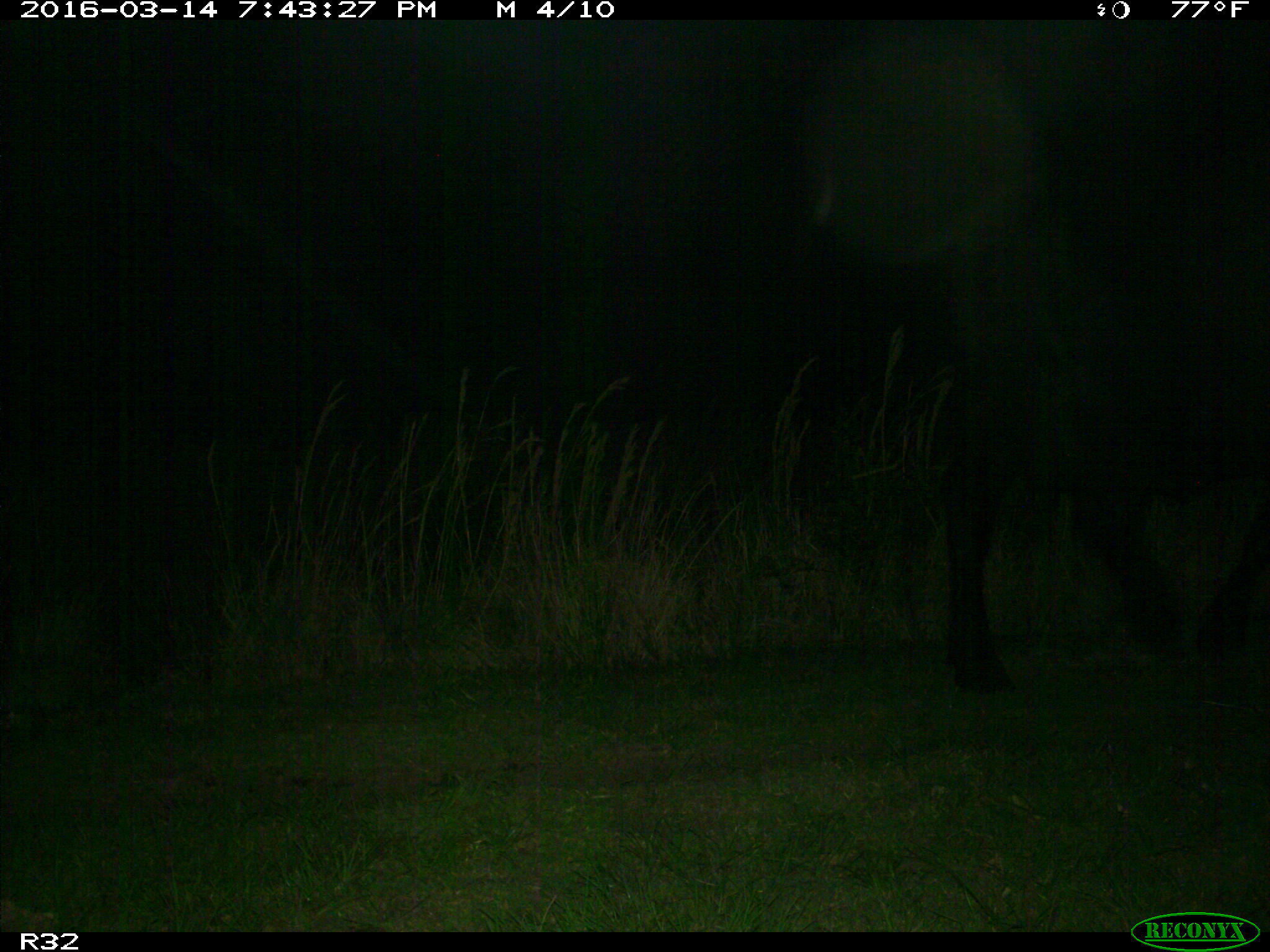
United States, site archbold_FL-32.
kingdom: Animalia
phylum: Chordata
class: Mammalia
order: Artiodactyla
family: Bovidae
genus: Bos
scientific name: Bos taurus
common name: domestic cow